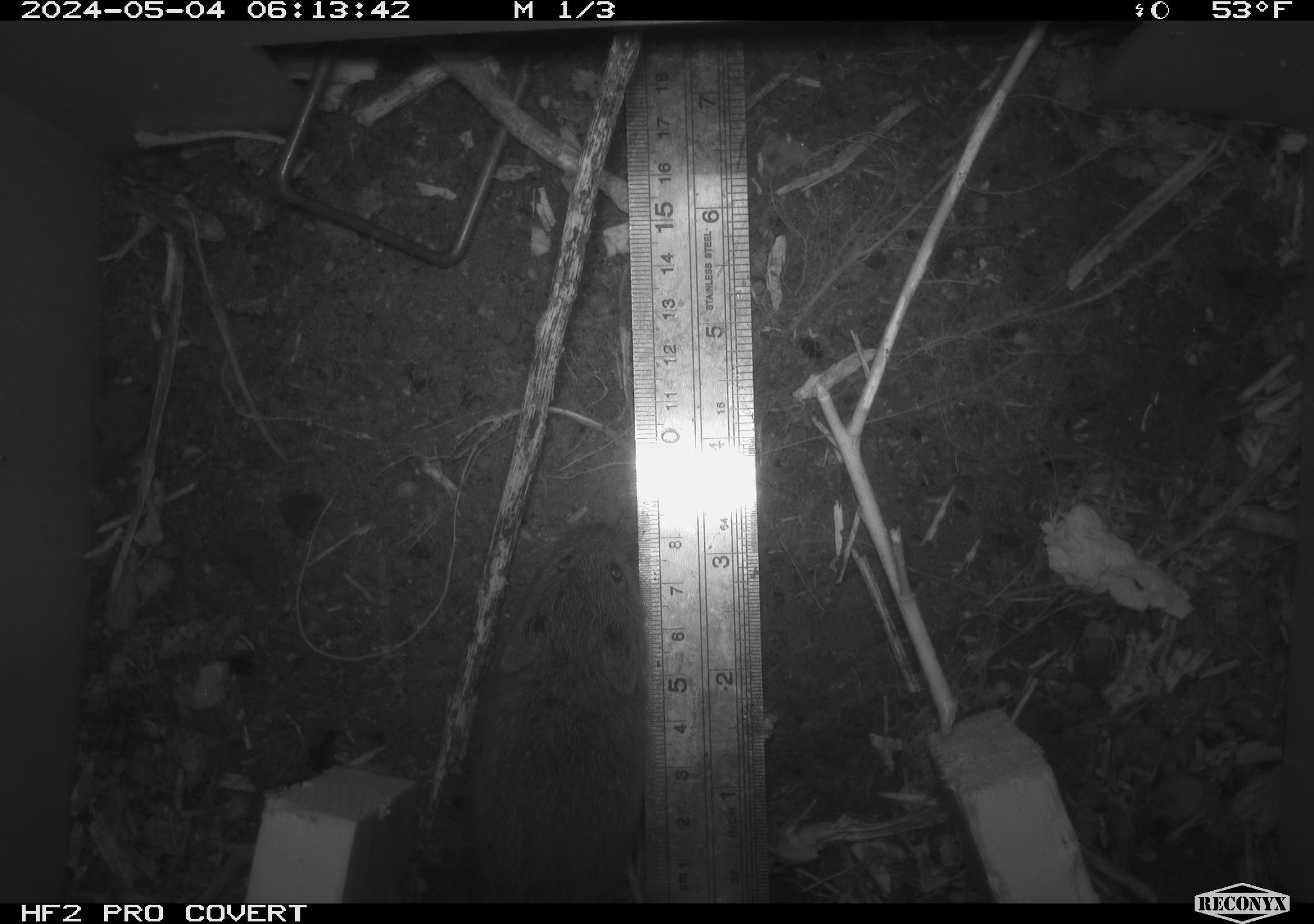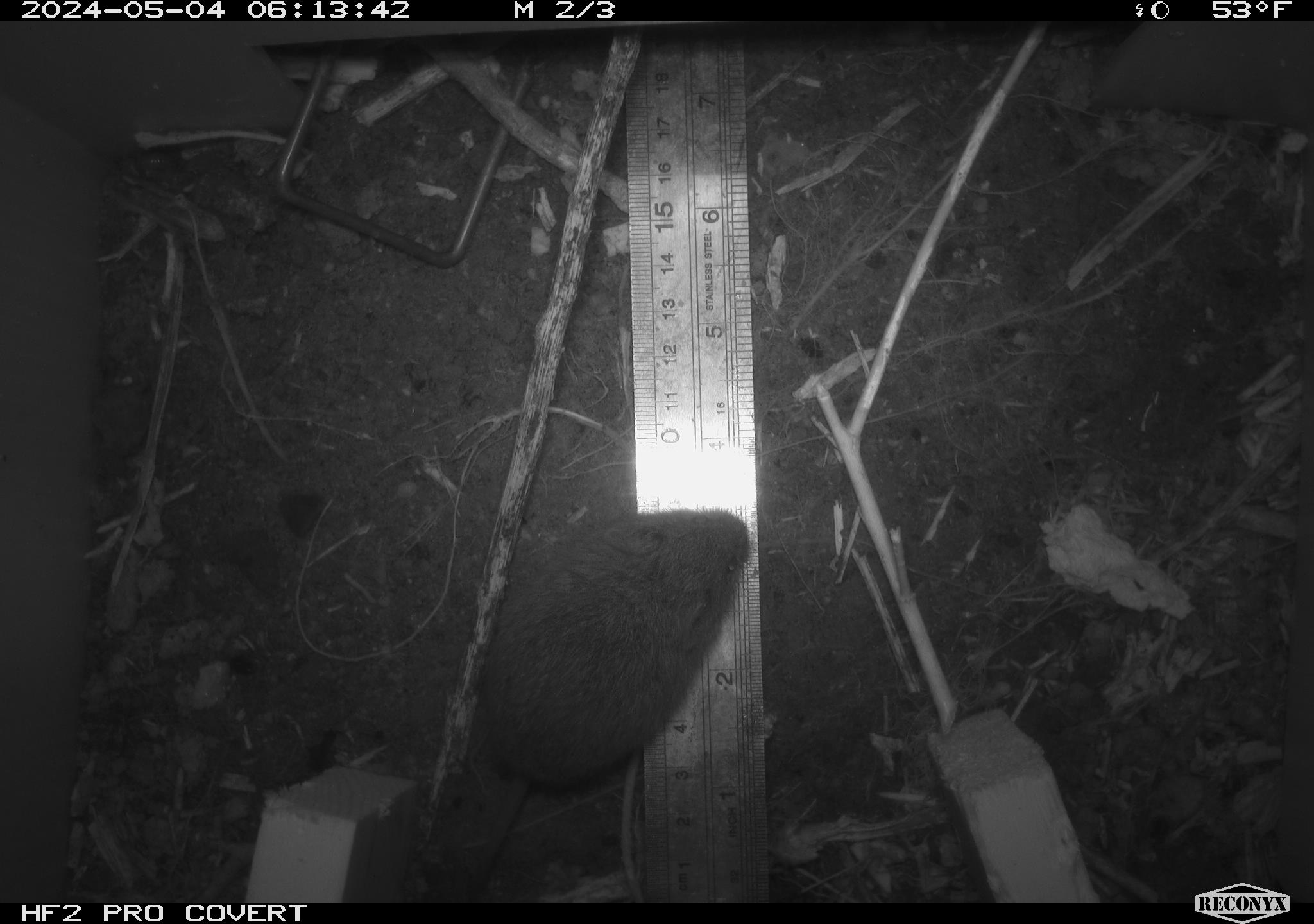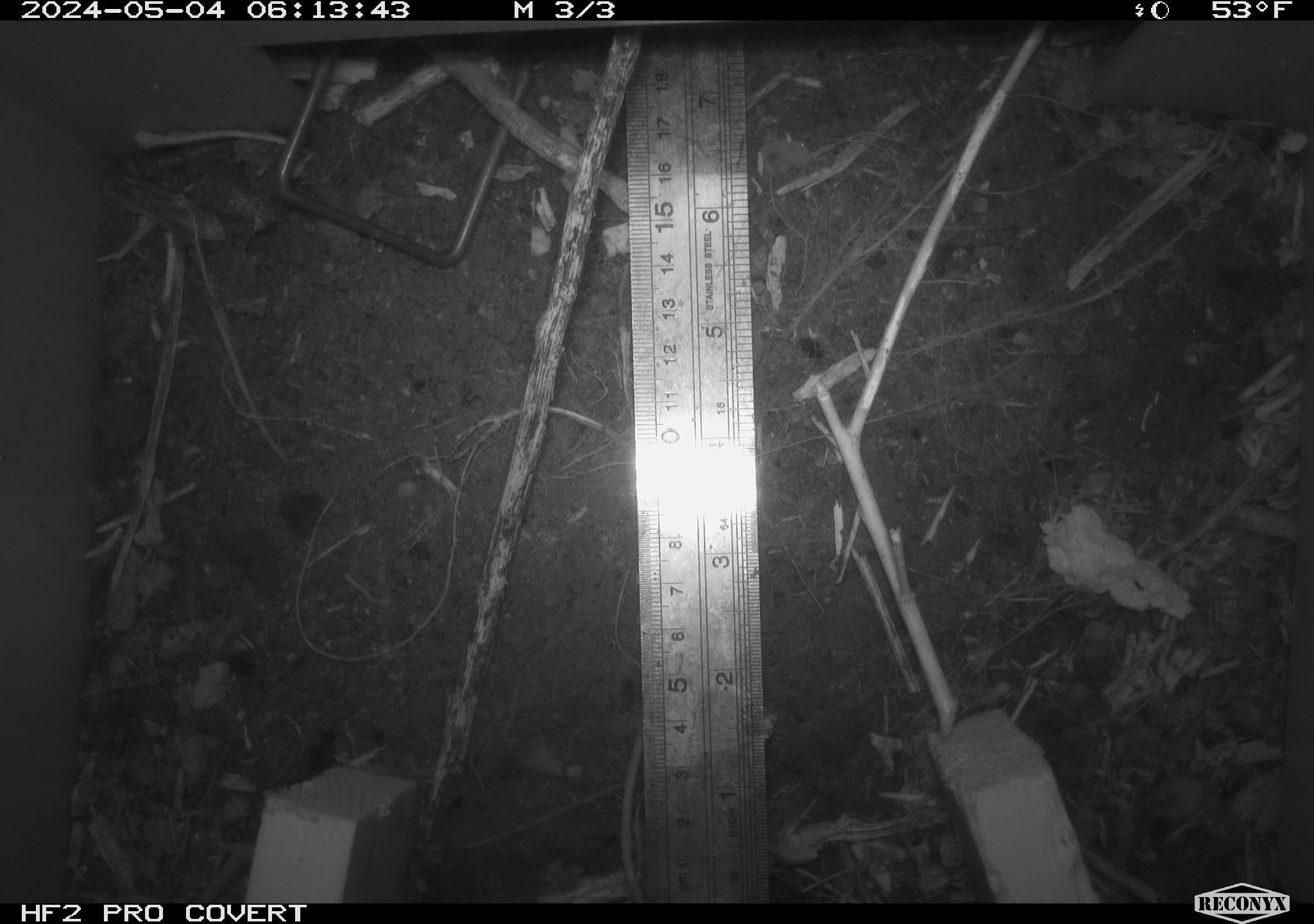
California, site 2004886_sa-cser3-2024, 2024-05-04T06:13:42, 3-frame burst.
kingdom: Animalia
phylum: Chordata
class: Mammalia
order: Rodentia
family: Cricetidae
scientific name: Cricetidae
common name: hamsters, voles, lemmings, and allies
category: cricetidae family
Cricetidae family (hamsters, voles, lemmings, and allies) (Cricetidae).